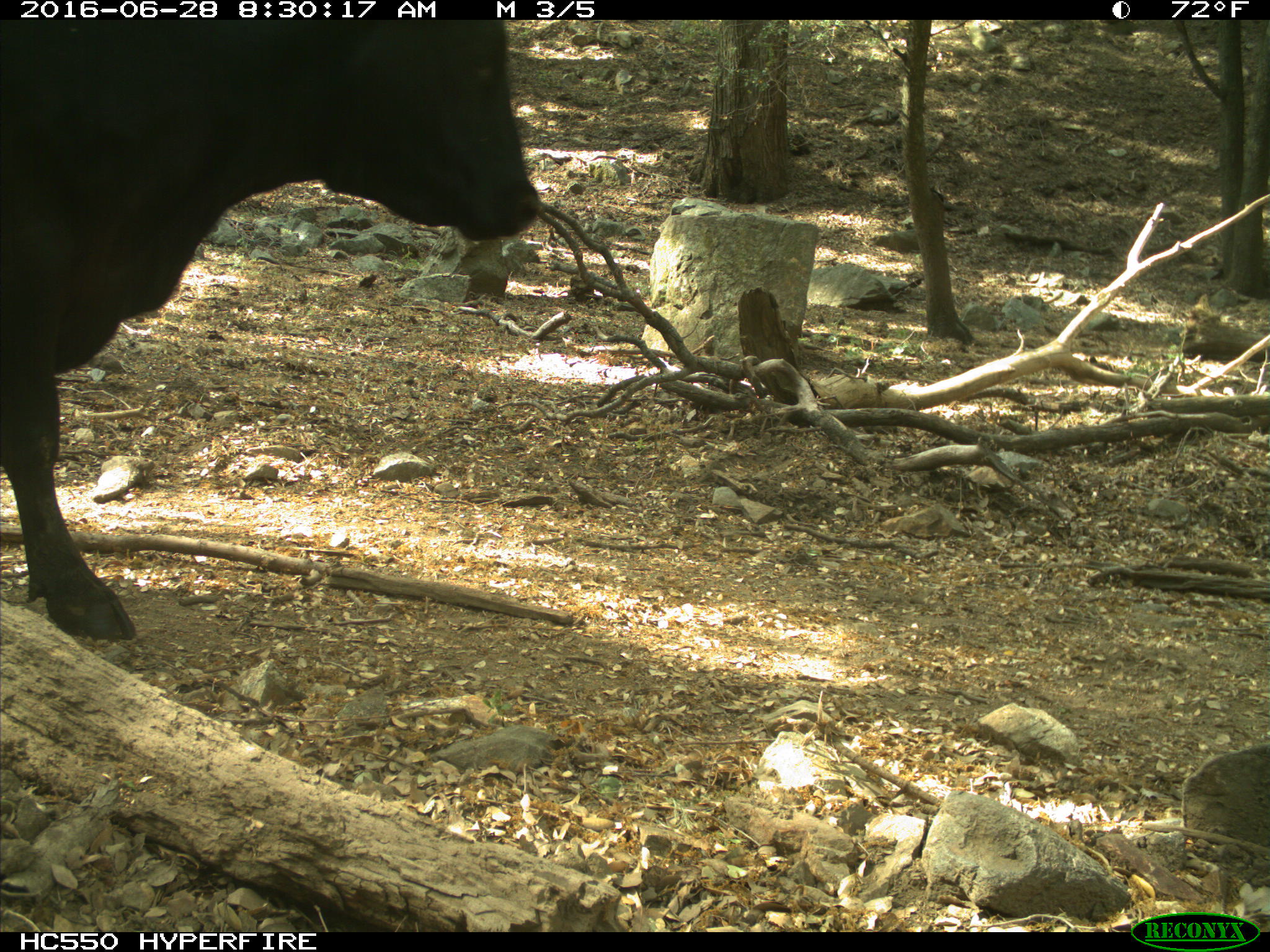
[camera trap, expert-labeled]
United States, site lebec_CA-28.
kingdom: Animalia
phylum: Chordata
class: Mammalia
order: Artiodactyla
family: Bovidae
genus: Bos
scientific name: Bos taurus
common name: domestic cow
Bos taurus (domestic cow).